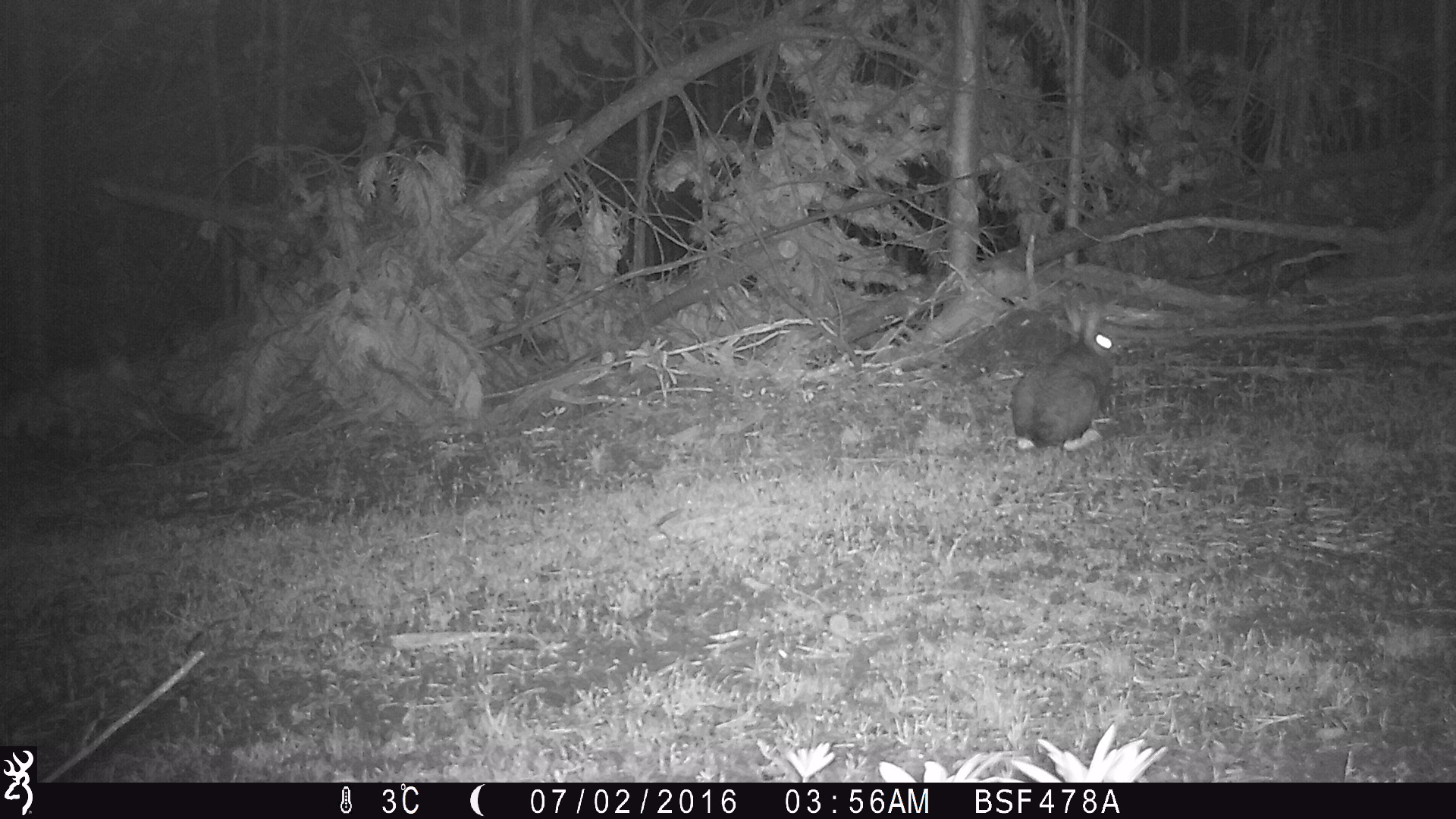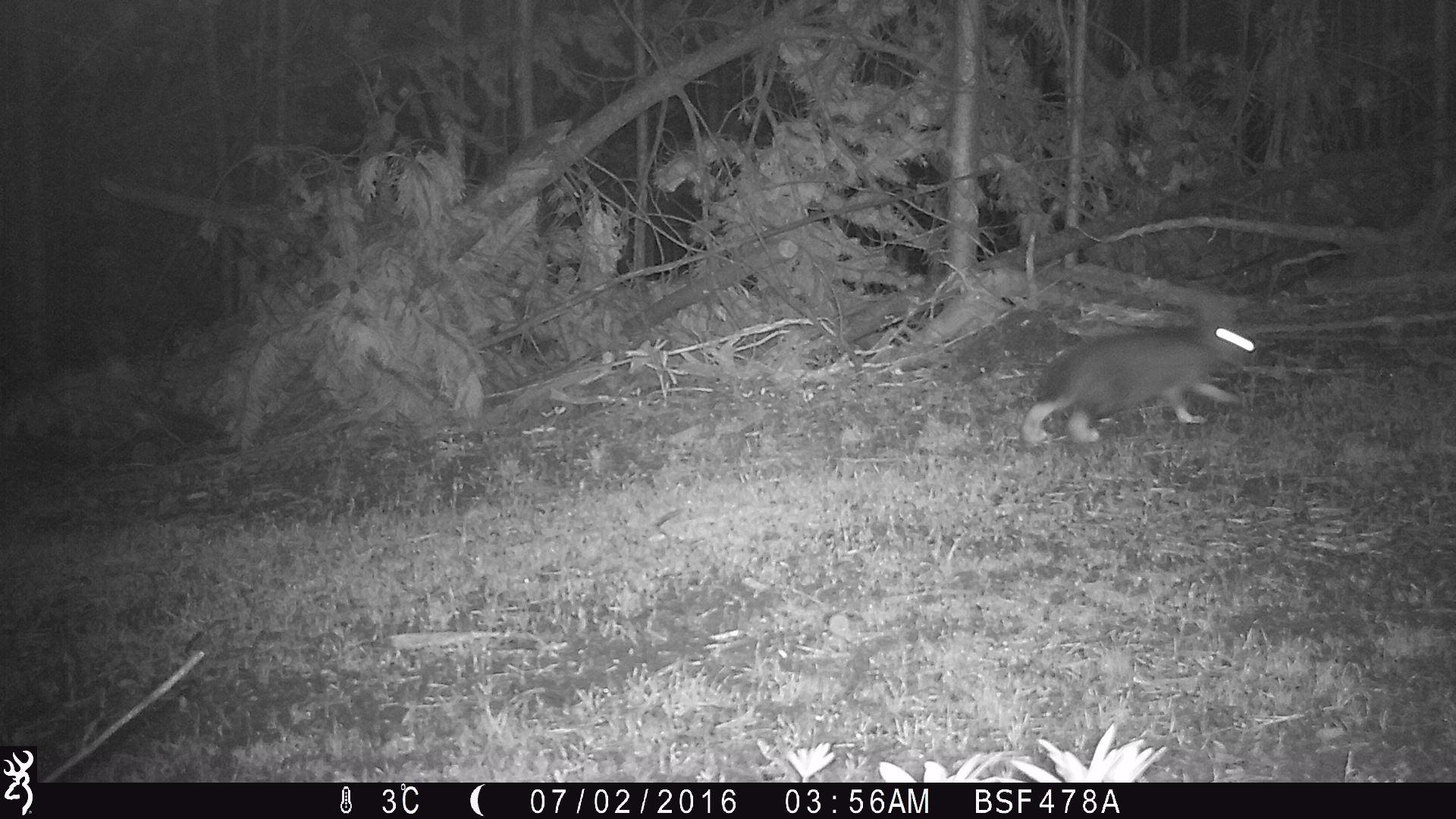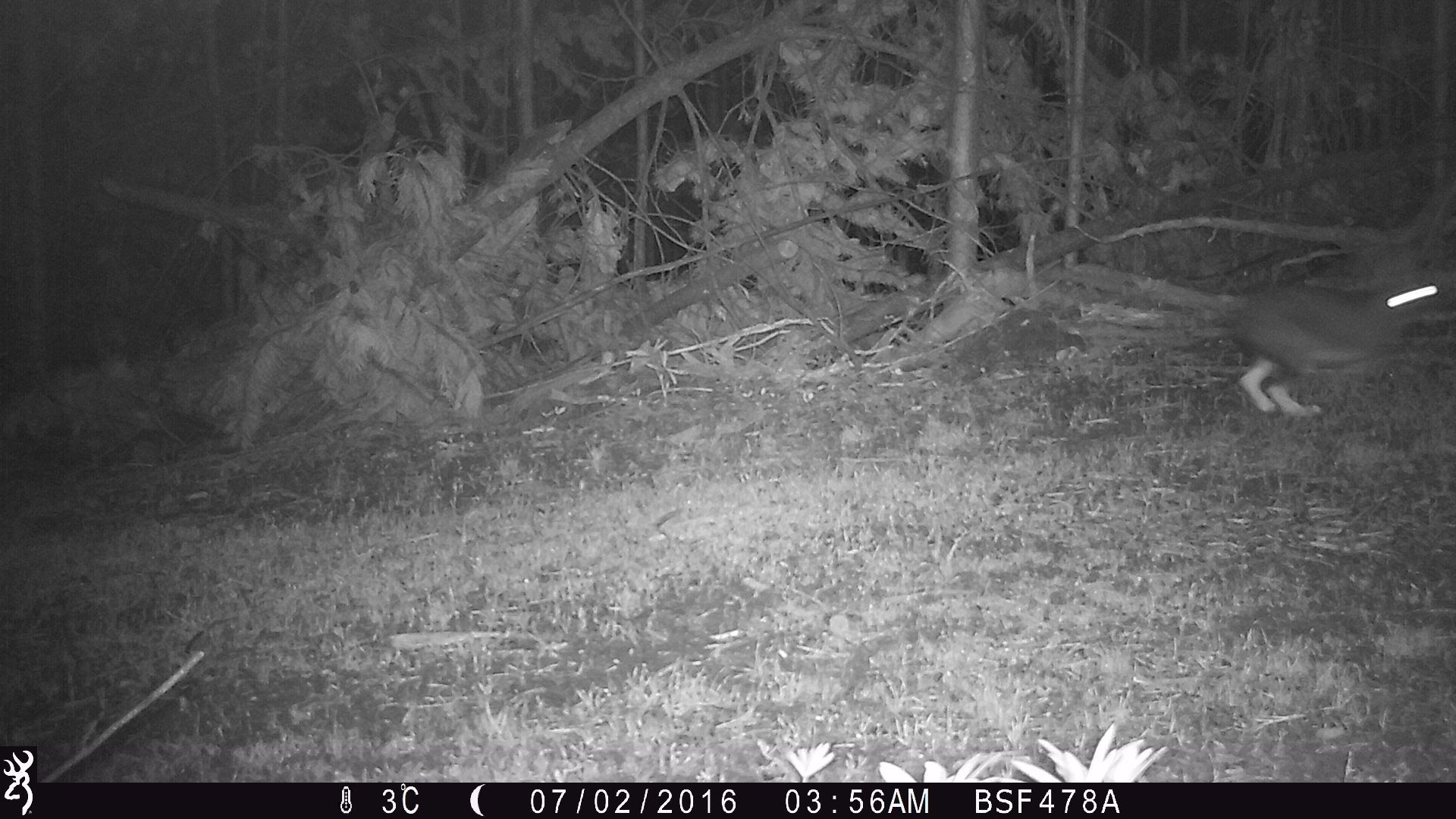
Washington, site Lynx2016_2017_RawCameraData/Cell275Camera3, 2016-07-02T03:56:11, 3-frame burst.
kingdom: Animalia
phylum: Chordata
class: Mammalia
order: Lagomorpha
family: Leporidae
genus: Lepus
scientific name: Lepus americanus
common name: snowshoe hare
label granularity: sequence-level